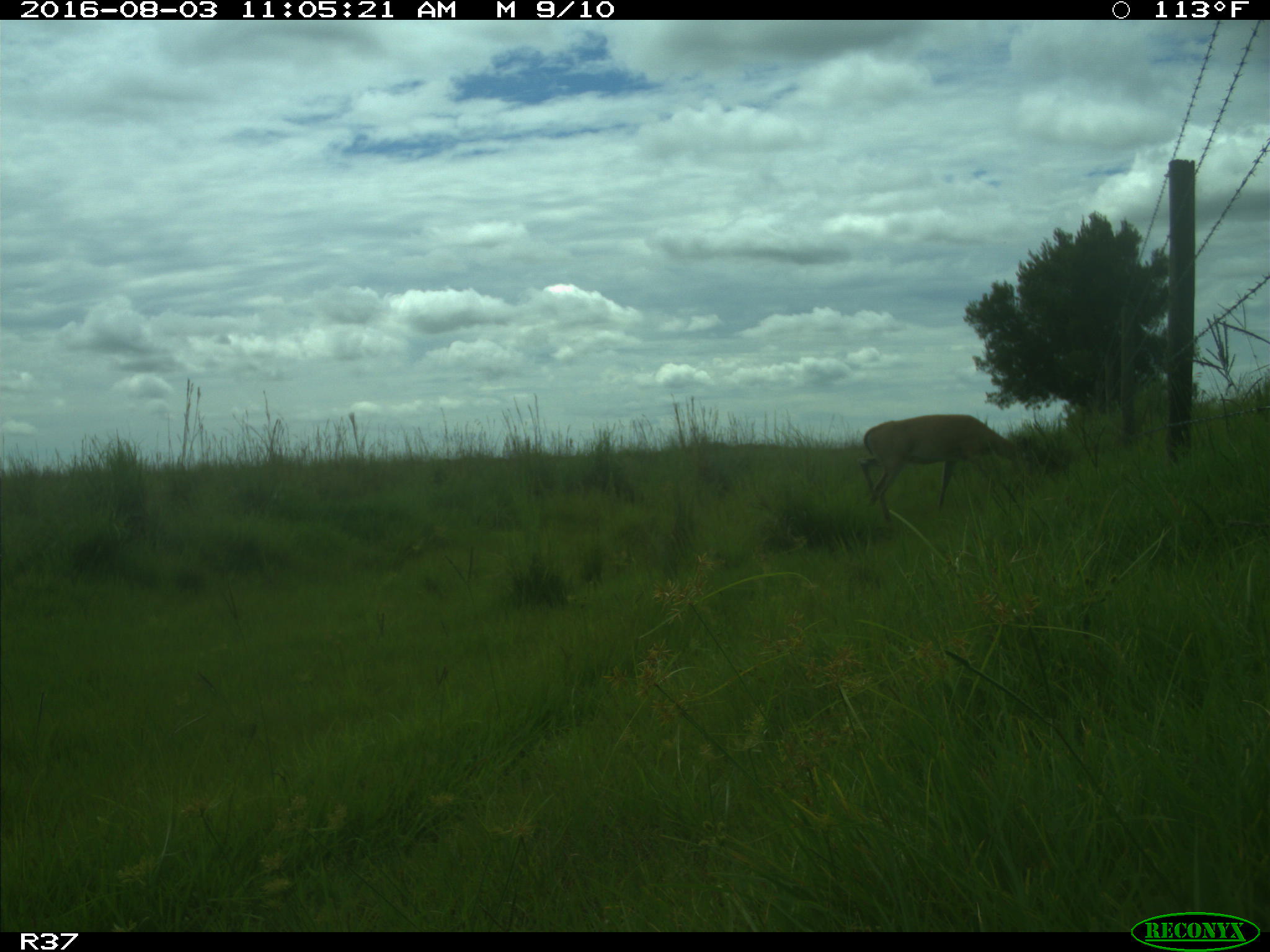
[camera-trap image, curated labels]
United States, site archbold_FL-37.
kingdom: Animalia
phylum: Chordata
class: Mammalia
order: Artiodactyla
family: Suidae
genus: Sus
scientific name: Sus scrofa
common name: wild boar